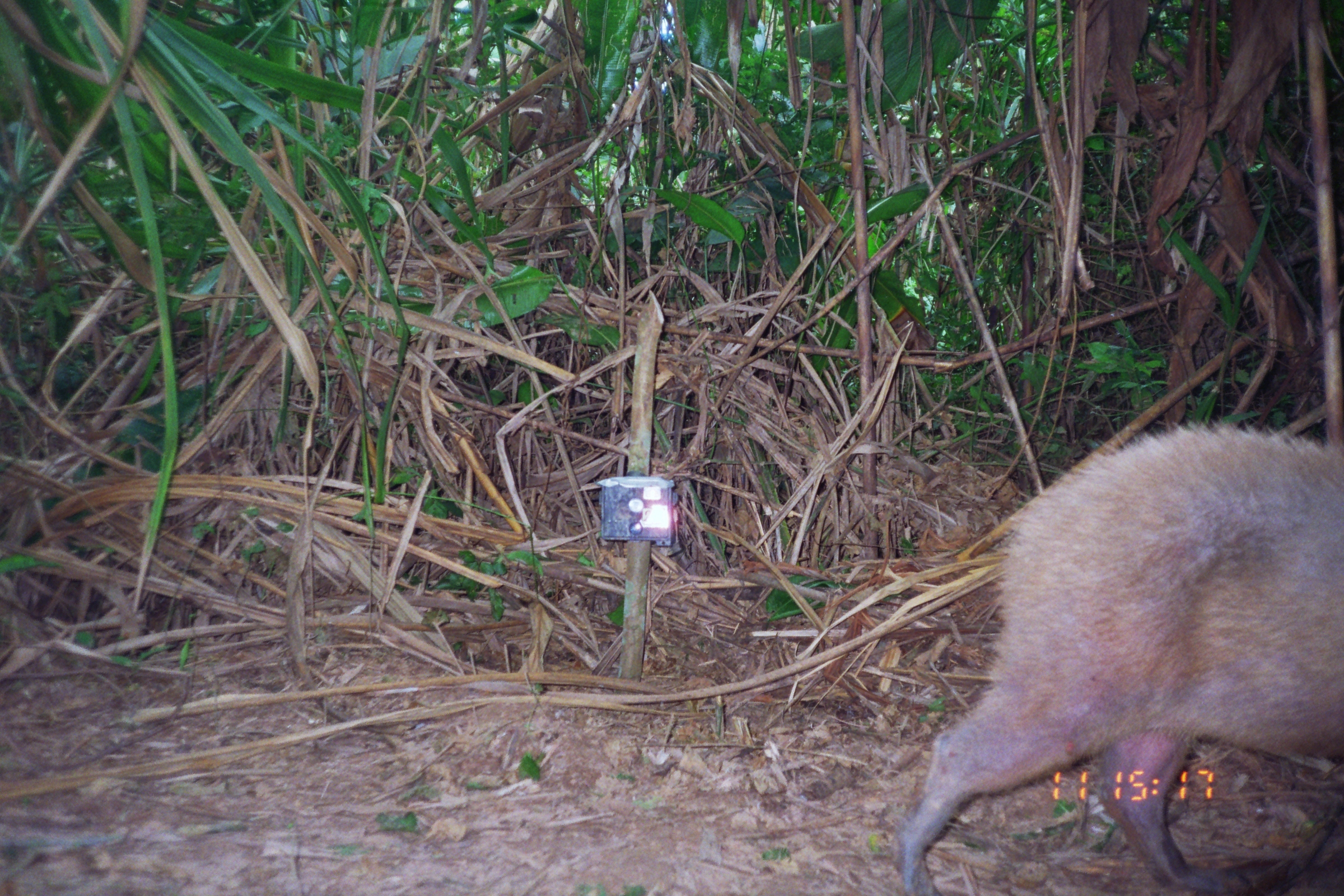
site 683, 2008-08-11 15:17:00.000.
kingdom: Animalia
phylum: Chordata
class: Mammalia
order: Rodentia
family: Caviidae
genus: Hydrochoerus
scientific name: Hydrochoerus hydrochaeris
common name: capybara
Hydrochoerus hydrochaeris (capybara).